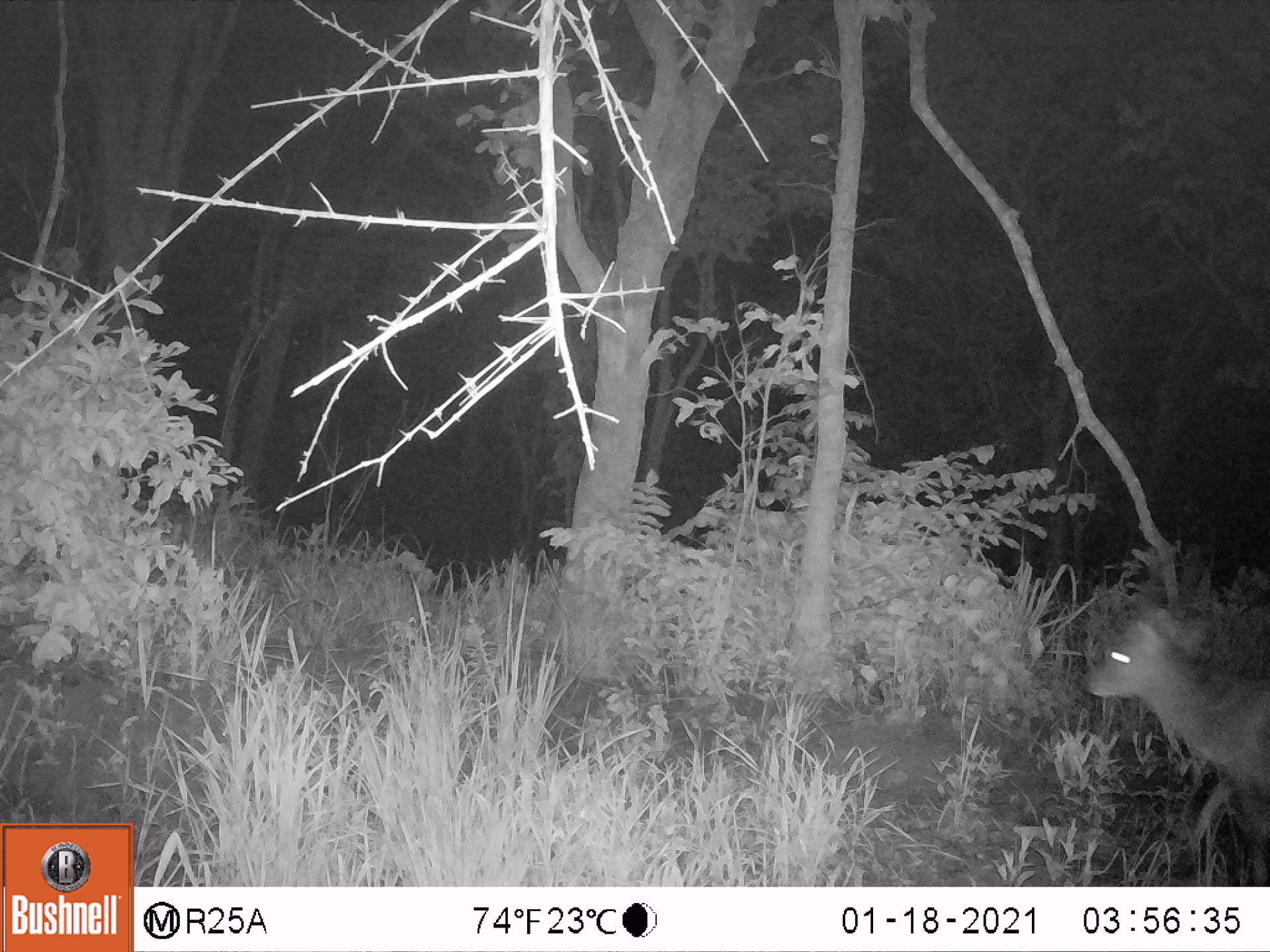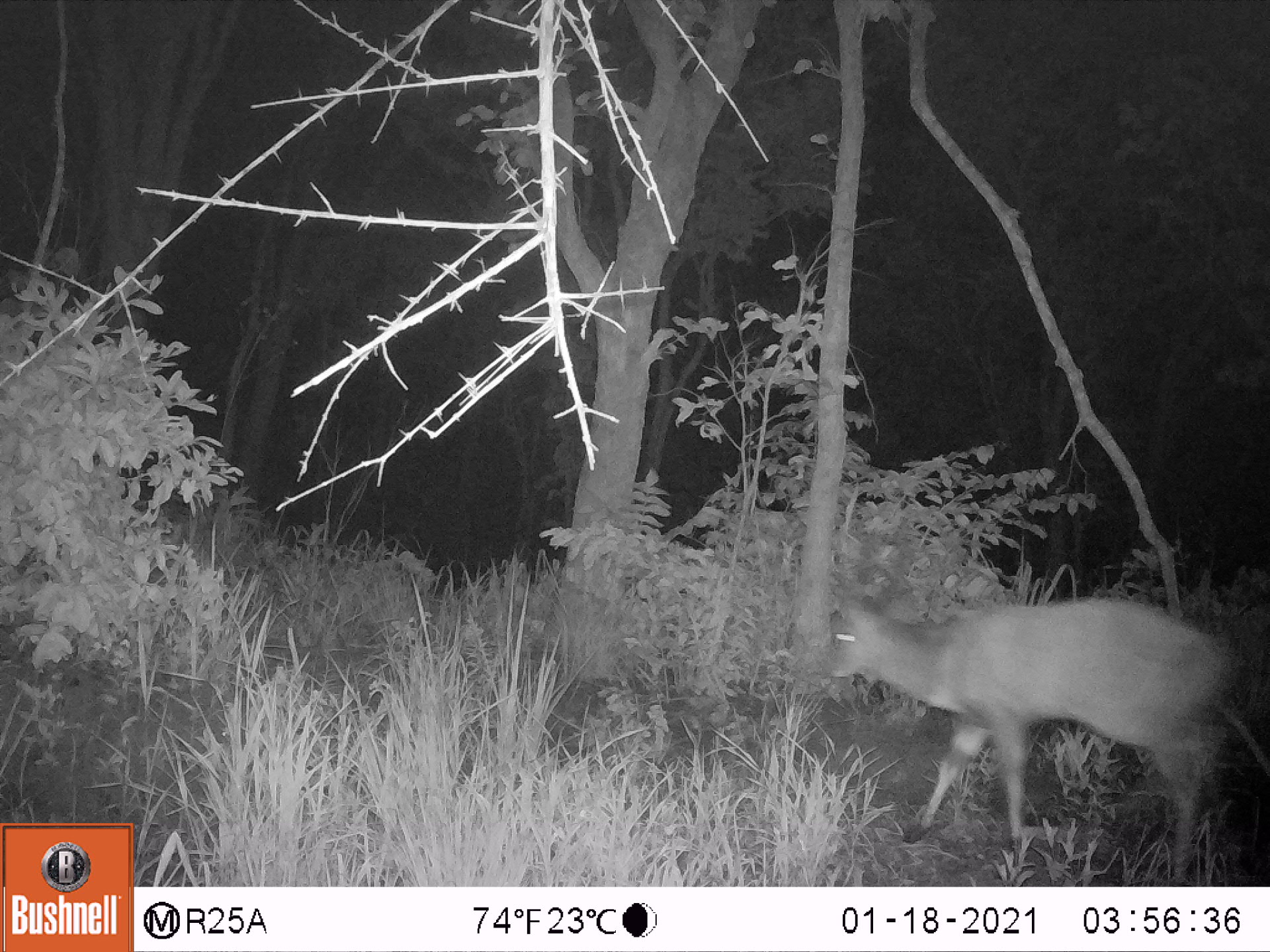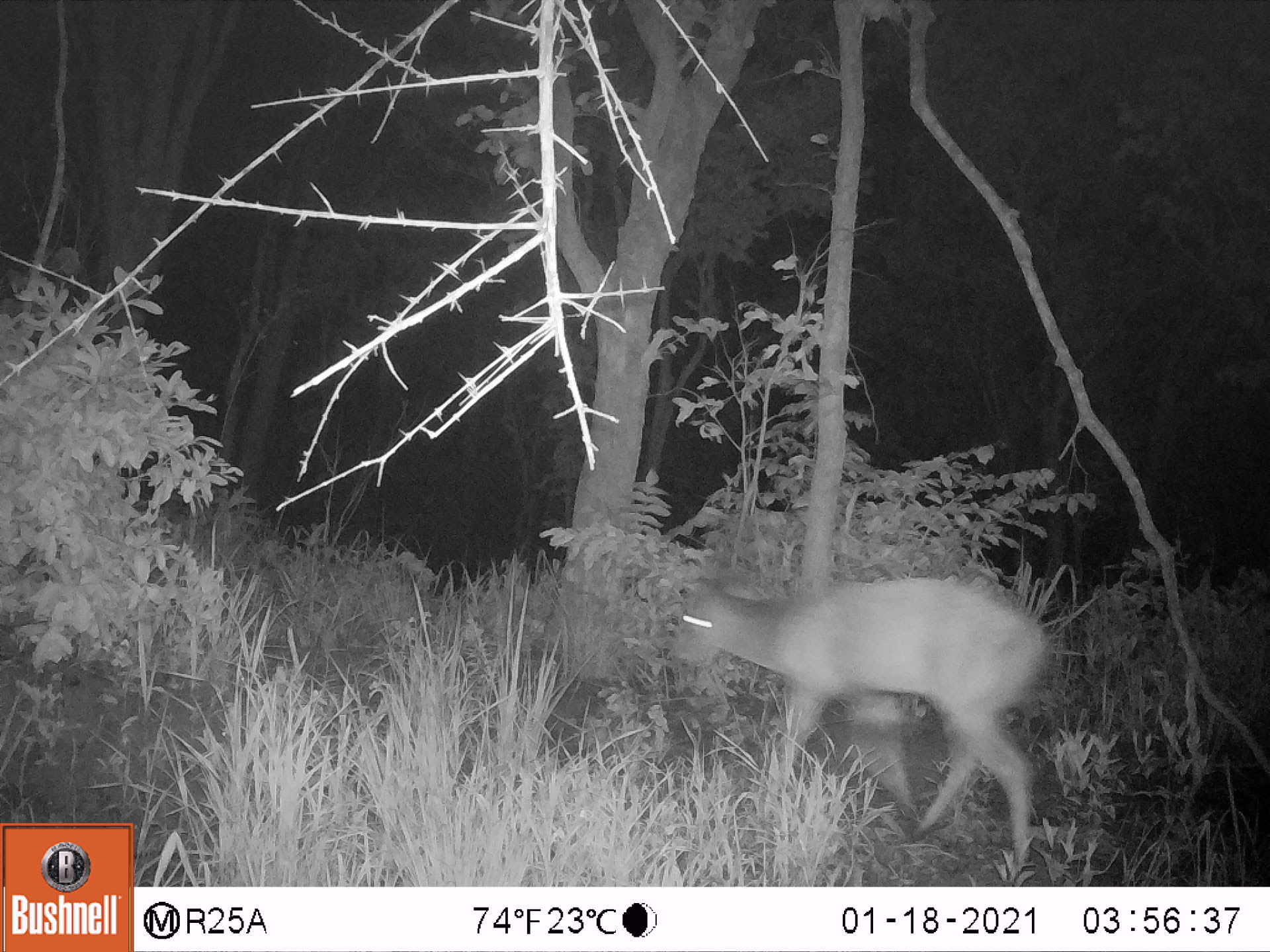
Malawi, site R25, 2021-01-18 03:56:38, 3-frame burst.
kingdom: Animalia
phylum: Chordata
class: Mammalia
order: Artiodactyla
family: Bovidae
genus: Tragelaphus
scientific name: Tragelaphus sylvaticus sylvaticus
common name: cape bushbuck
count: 1